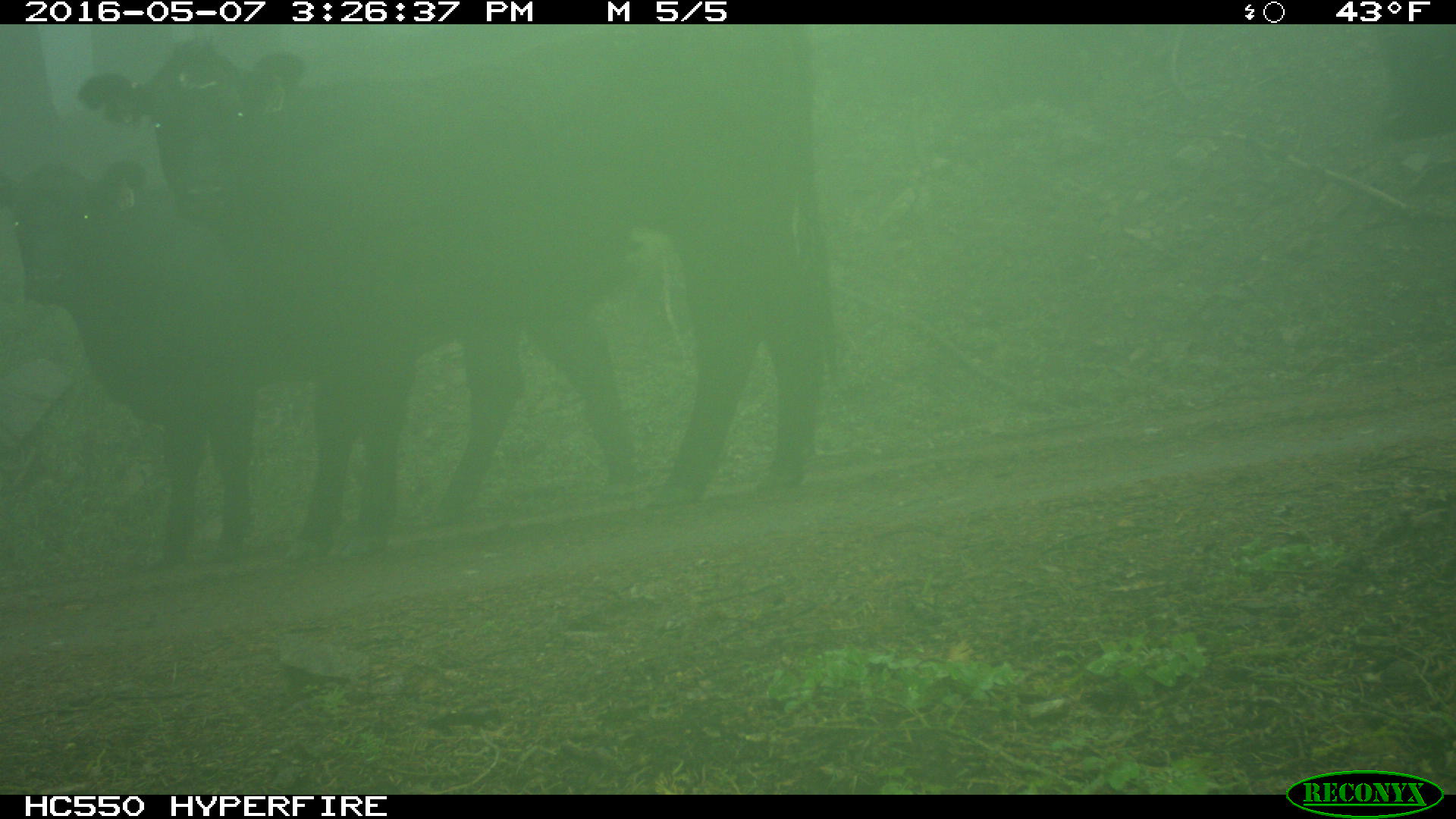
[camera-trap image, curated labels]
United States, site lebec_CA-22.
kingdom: Animalia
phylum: Chordata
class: Mammalia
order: Artiodactyla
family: Bovidae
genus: Bos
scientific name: Bos taurus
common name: domestic cow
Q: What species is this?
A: Bos taurus (domestic cow).